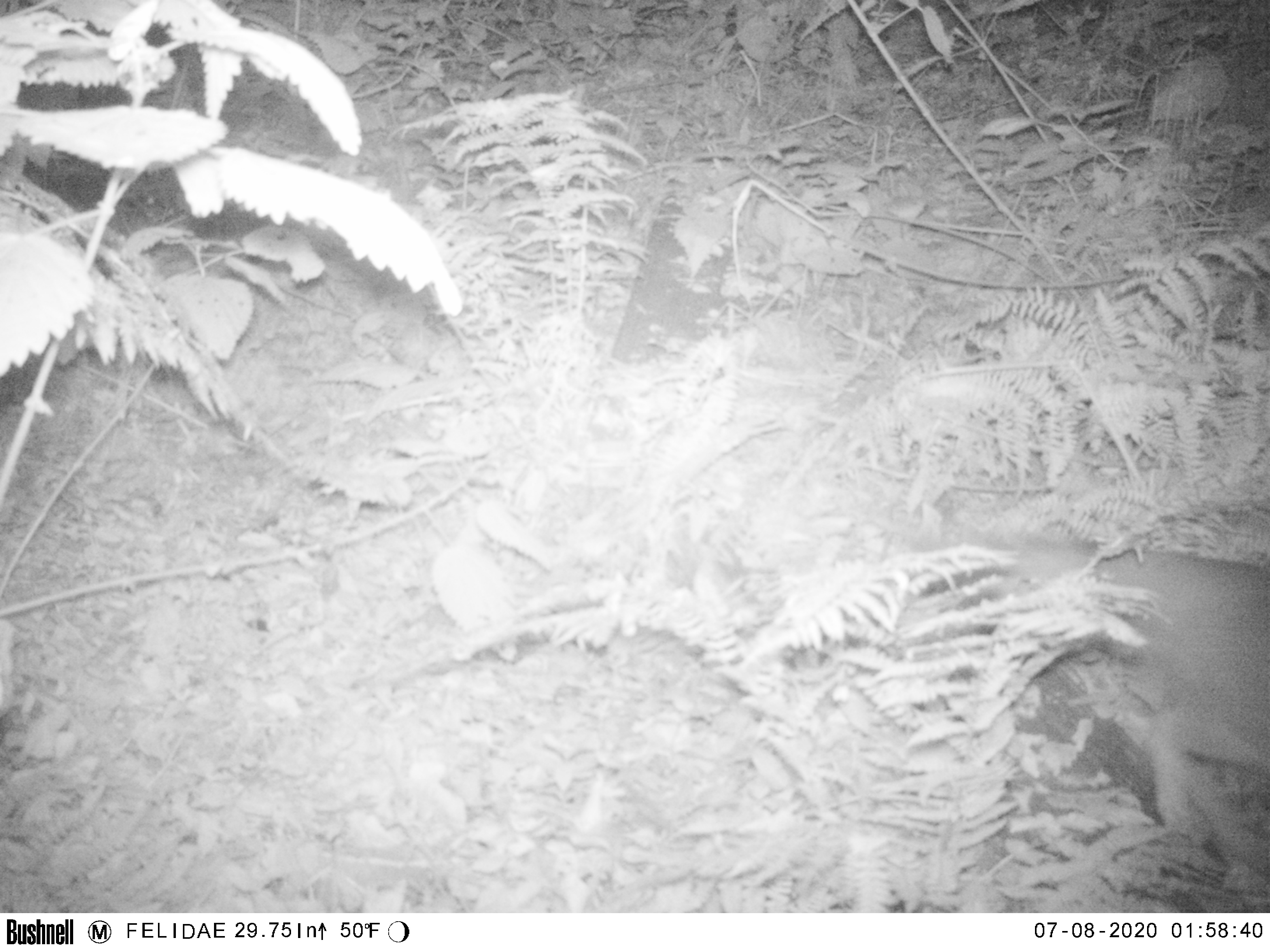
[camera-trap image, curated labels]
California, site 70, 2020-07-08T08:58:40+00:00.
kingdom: Animalia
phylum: Chordata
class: Mammalia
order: Carnivora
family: Canidae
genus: Urocyon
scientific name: Urocyon cinereoargenteus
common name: gray fox